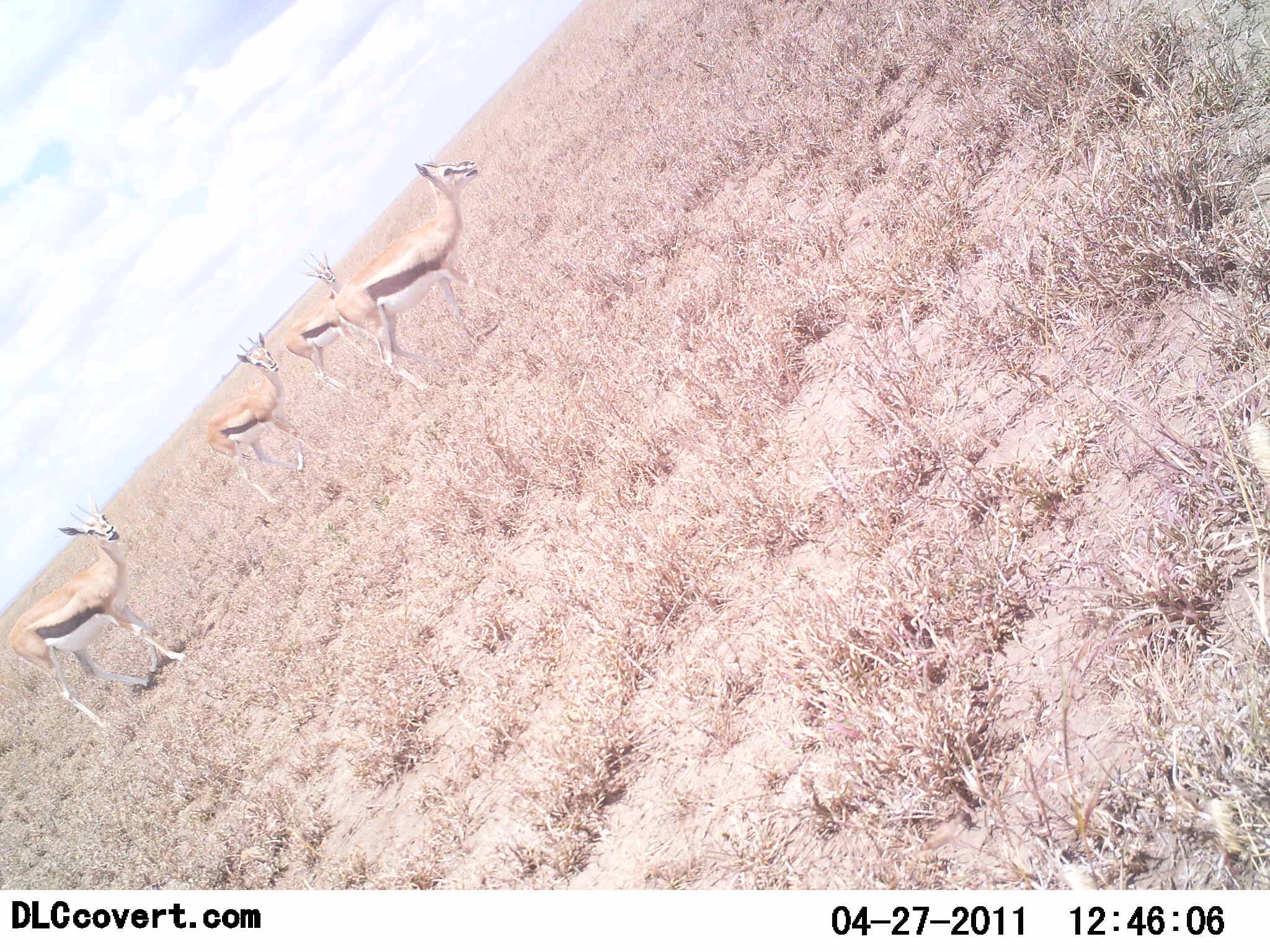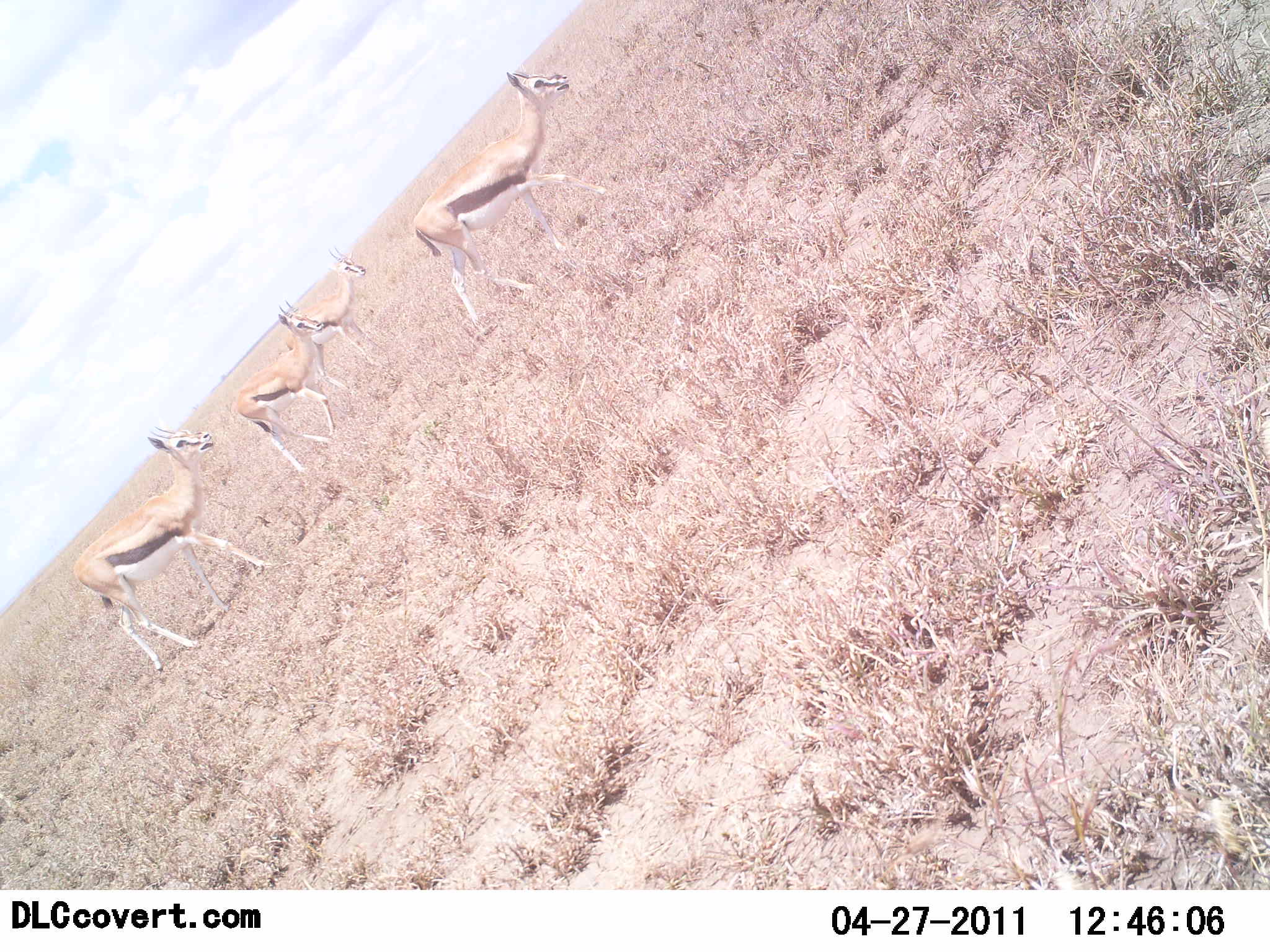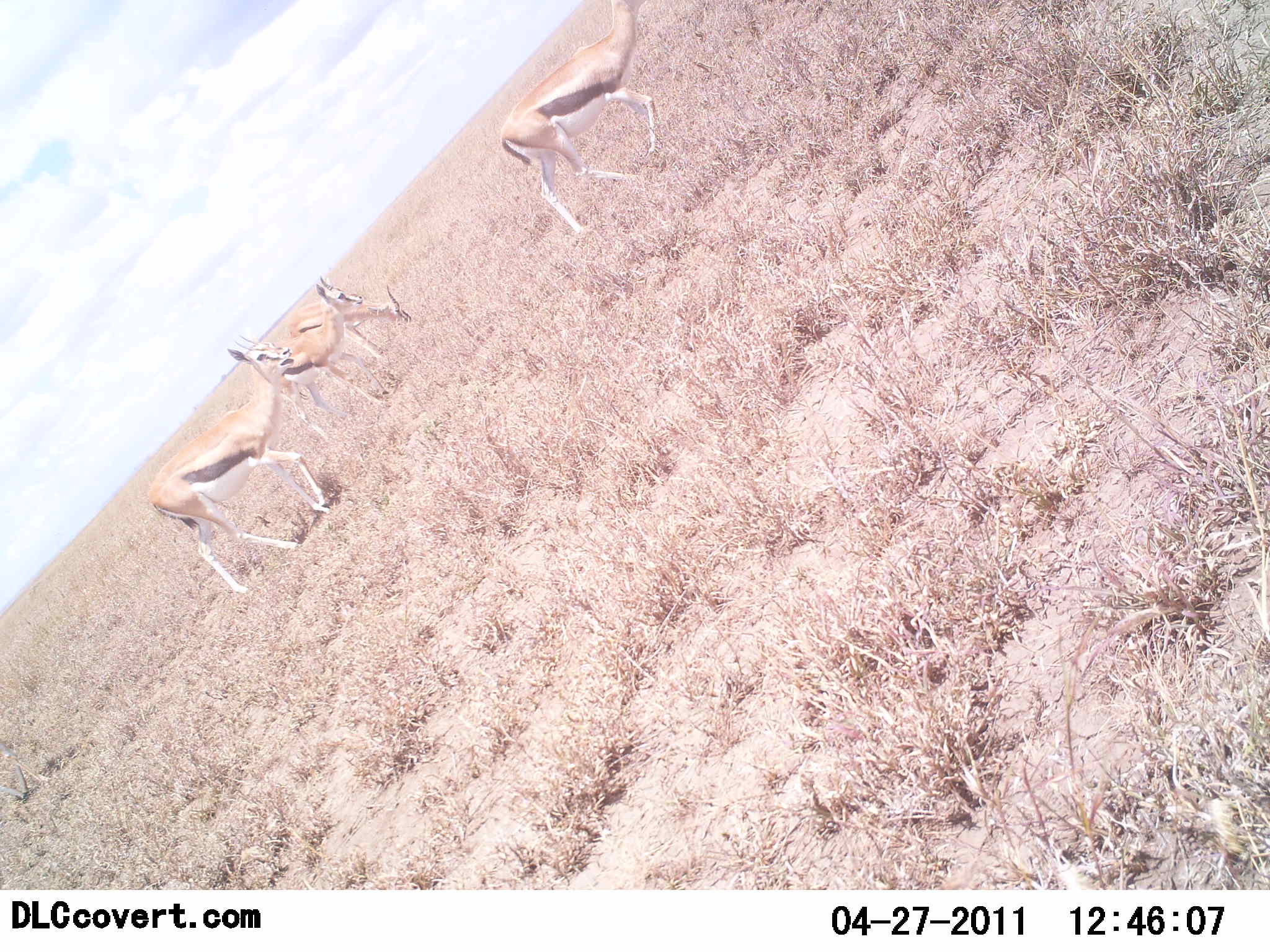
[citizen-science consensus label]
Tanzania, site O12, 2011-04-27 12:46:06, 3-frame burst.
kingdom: Animalia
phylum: Chordata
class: Mammalia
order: Artiodactyla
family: Bovidae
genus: Eudorcas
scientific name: Eudorcas thomsonii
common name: thomson's gazelle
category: gazellethomsons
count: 4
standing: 25%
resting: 8%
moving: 92%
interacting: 17%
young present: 8%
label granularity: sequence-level